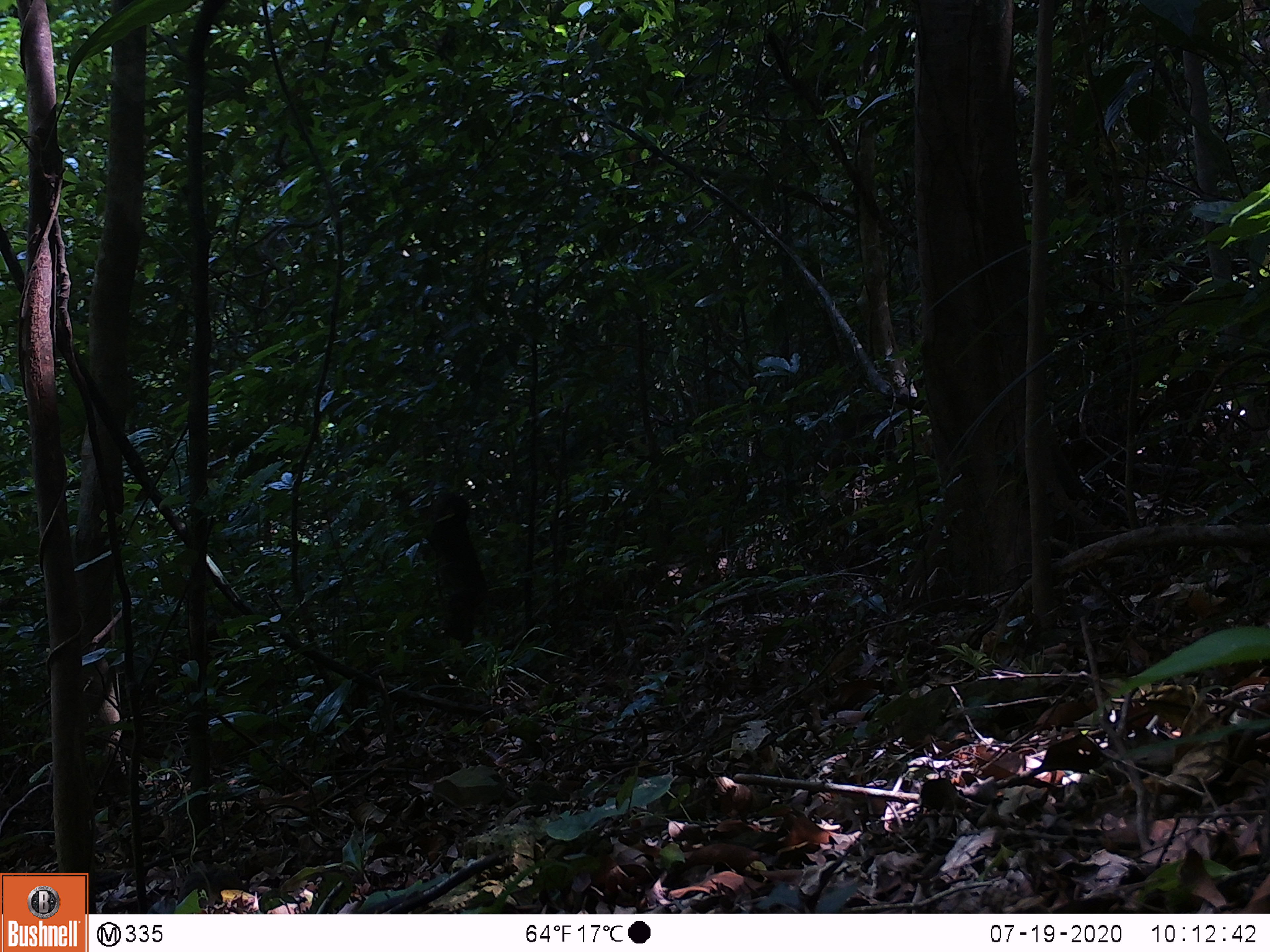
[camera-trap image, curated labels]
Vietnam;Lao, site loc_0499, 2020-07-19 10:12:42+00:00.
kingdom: Animalia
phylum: Chordata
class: Mammalia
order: Primates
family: Cercopithecidae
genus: Macaca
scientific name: Macaca arctoides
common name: stump-tailed macaque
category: stump tailed macaque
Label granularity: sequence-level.